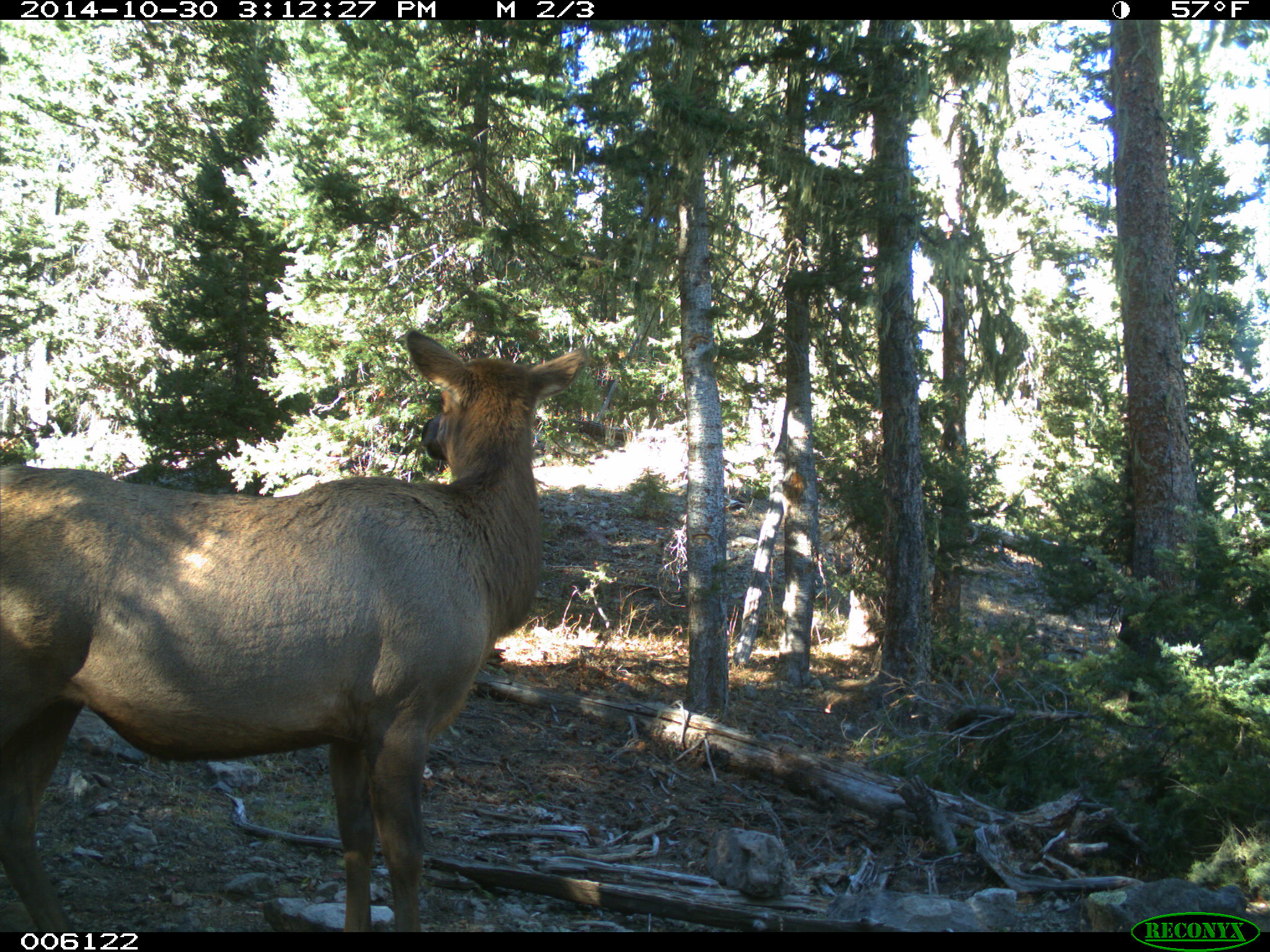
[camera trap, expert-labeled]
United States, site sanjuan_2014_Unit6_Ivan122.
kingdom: Animalia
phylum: Chordata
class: Mammalia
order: Artiodactyla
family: Cervidae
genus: Cervus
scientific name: Cervus elaphus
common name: red deer